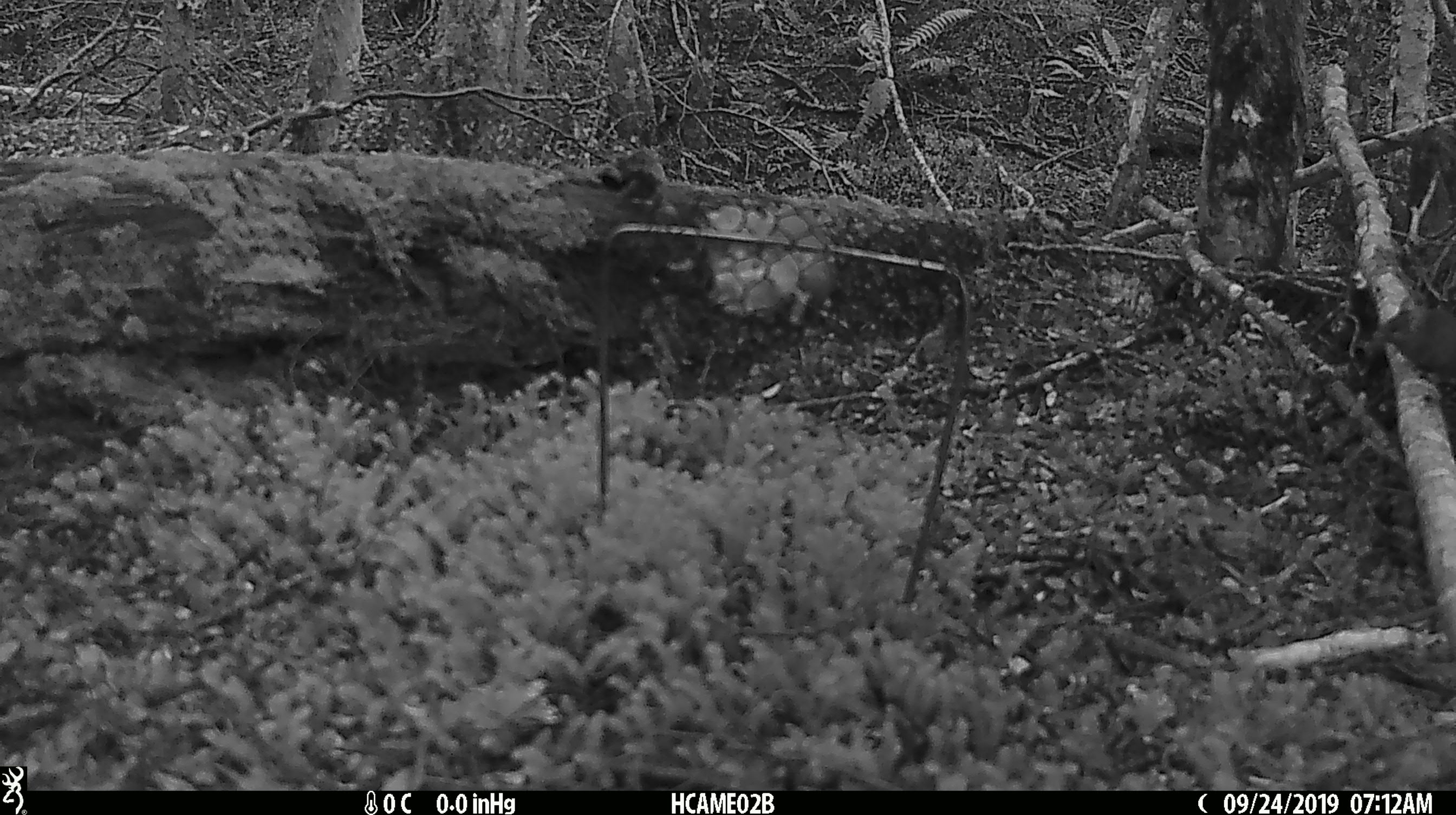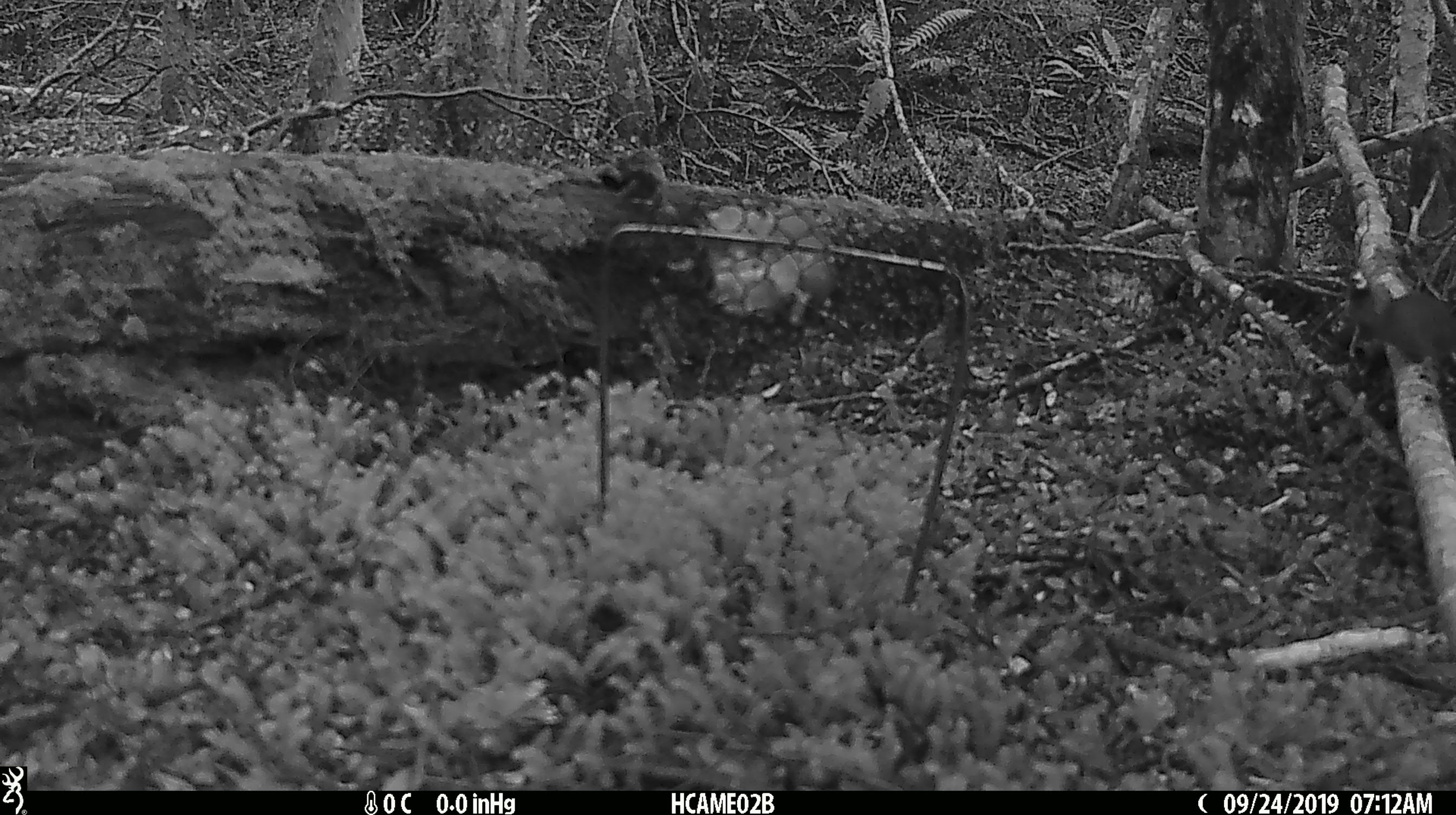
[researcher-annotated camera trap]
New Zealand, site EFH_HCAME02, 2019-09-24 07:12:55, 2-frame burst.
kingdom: Animalia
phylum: Chordata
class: Mammalia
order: Rodentia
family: Muridae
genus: Mus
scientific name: Mus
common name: mouse